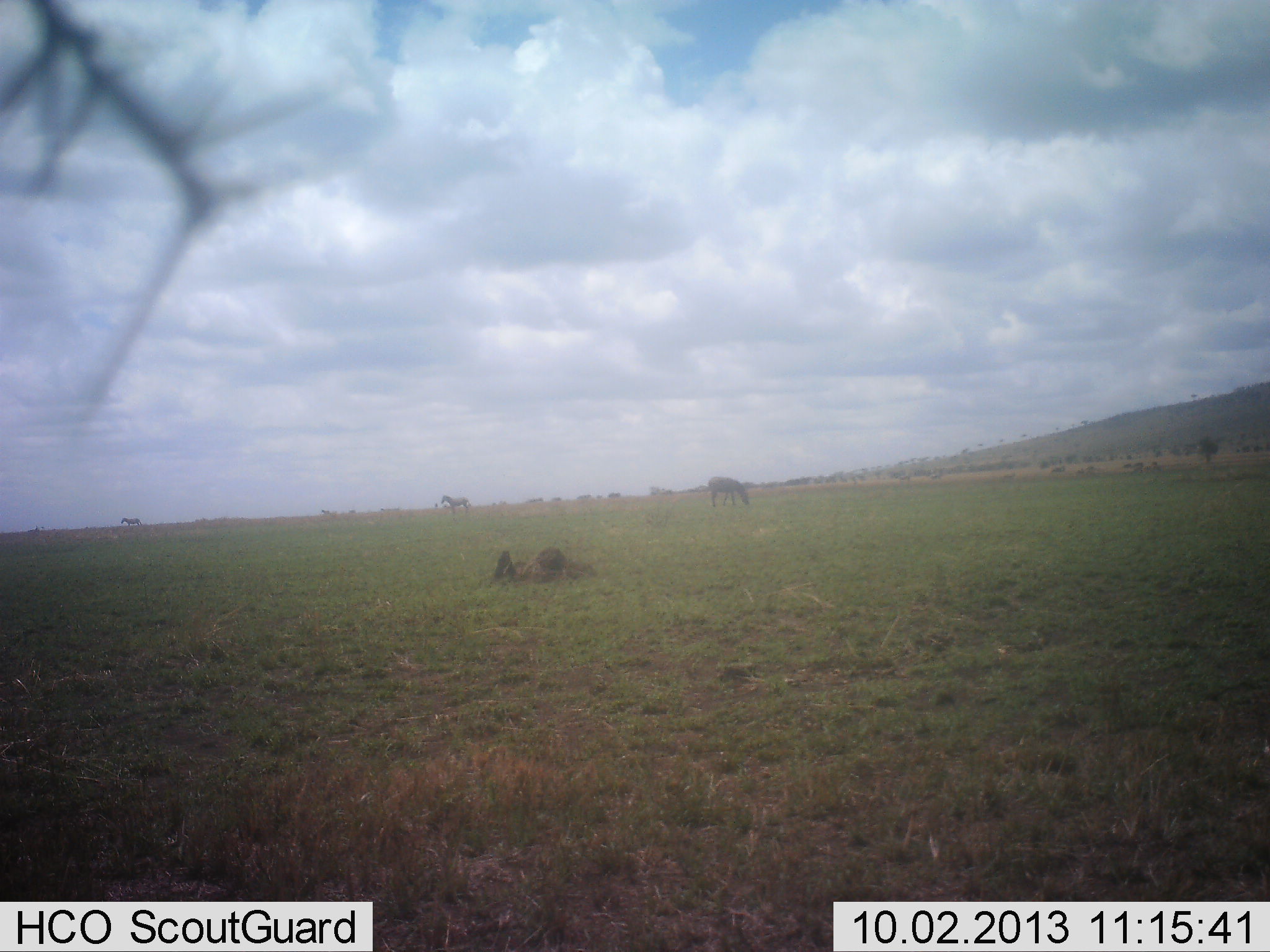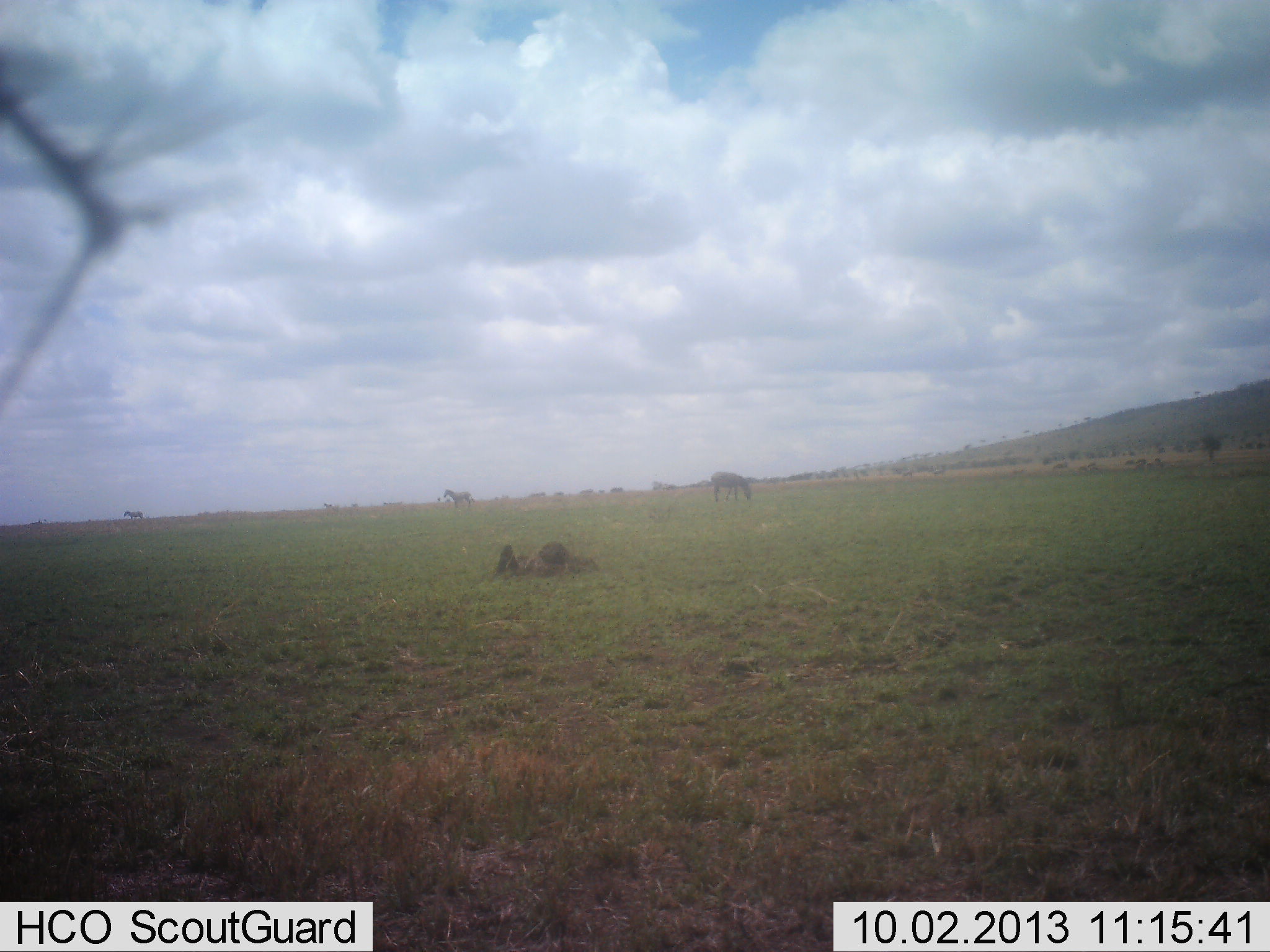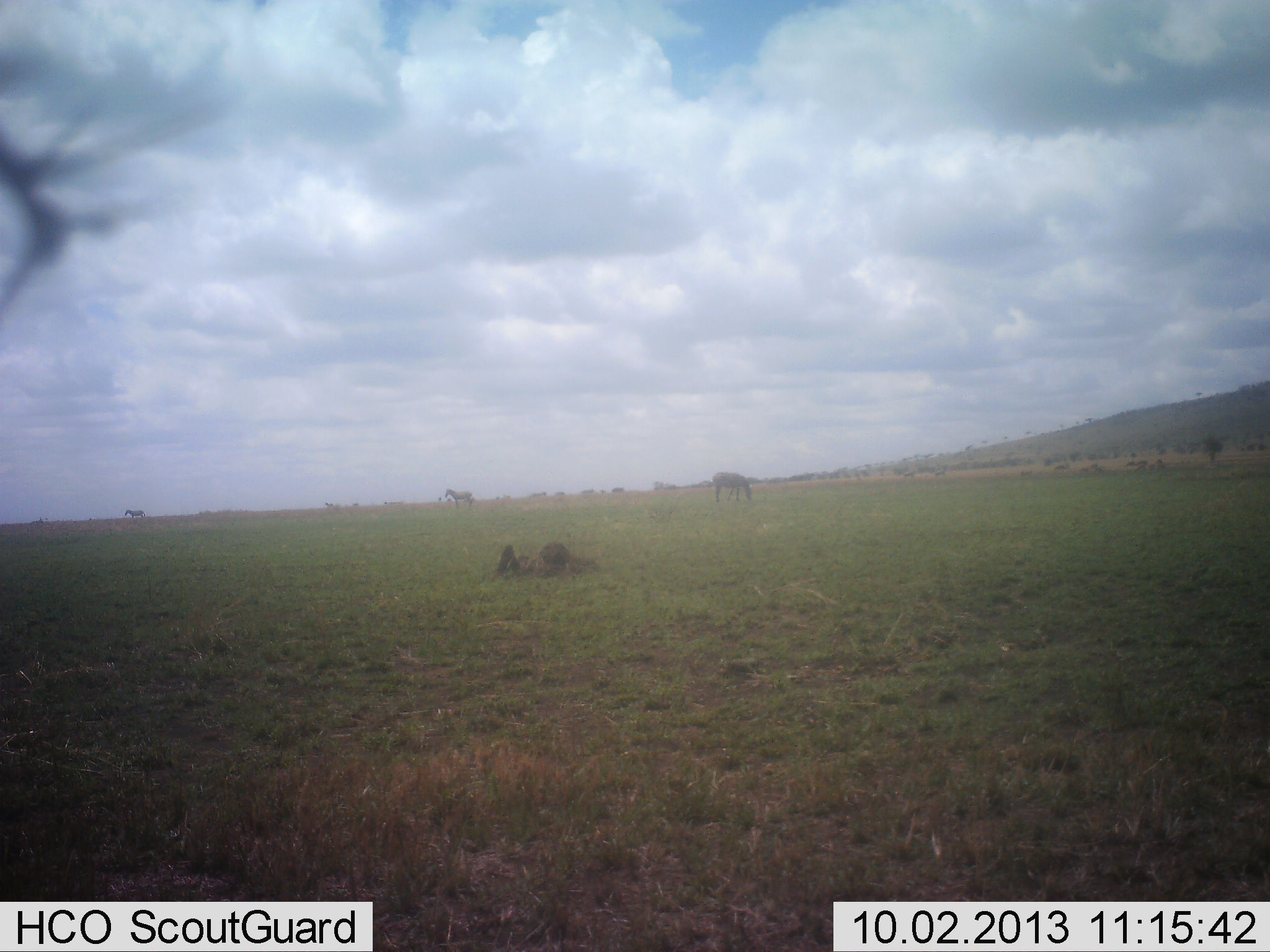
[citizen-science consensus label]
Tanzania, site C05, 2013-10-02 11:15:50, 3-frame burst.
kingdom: Animalia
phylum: Chordata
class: Mammalia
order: Perissodactyla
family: Equidae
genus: Equus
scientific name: Equus quagga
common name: plains zebra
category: zebra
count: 3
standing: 80%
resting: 0%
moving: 0%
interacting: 0%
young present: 0%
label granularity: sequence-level